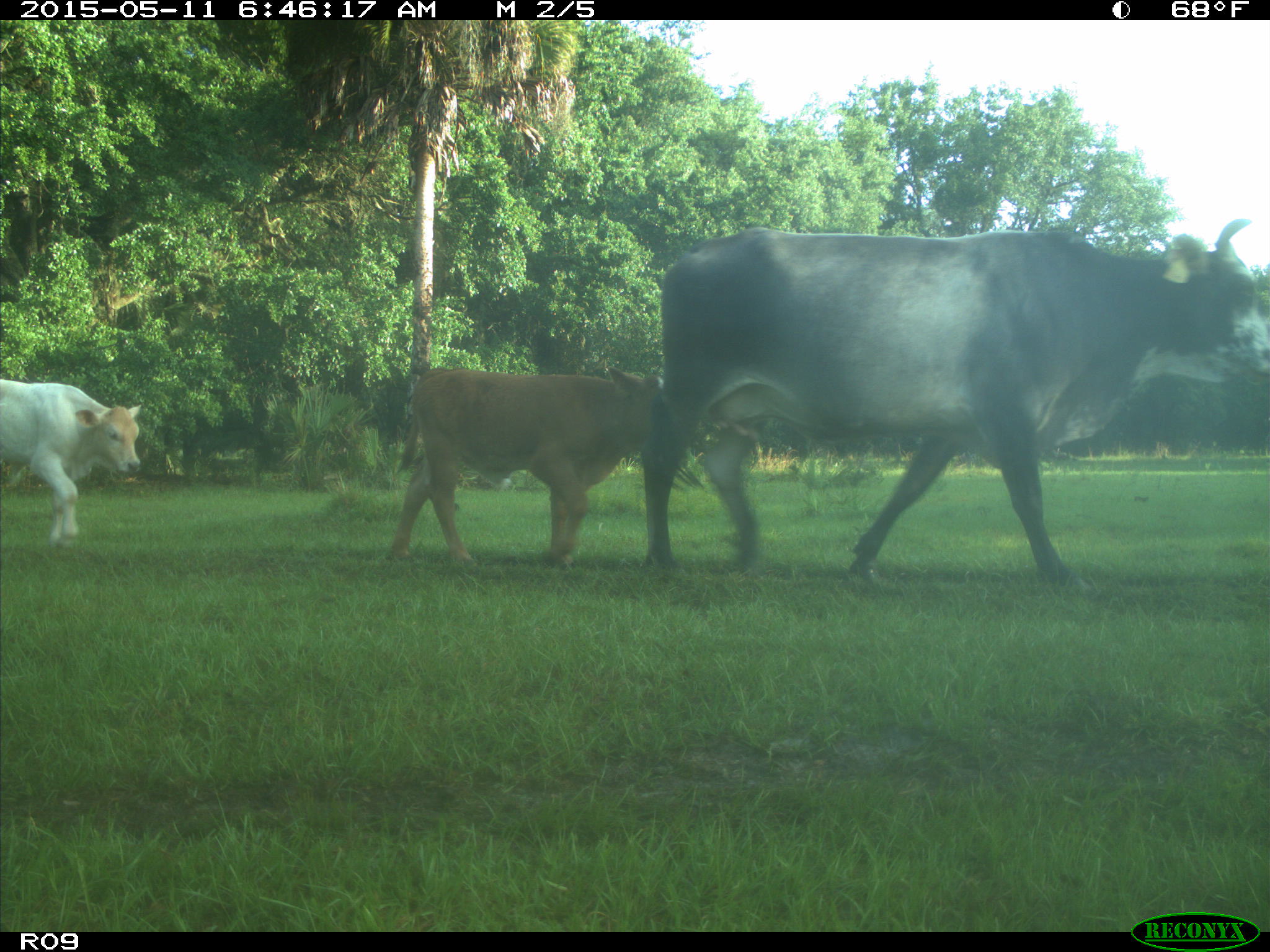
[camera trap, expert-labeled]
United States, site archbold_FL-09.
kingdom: Animalia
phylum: Chordata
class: Mammalia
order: Artiodactyla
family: Bovidae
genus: Bos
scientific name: Bos taurus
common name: domestic cow